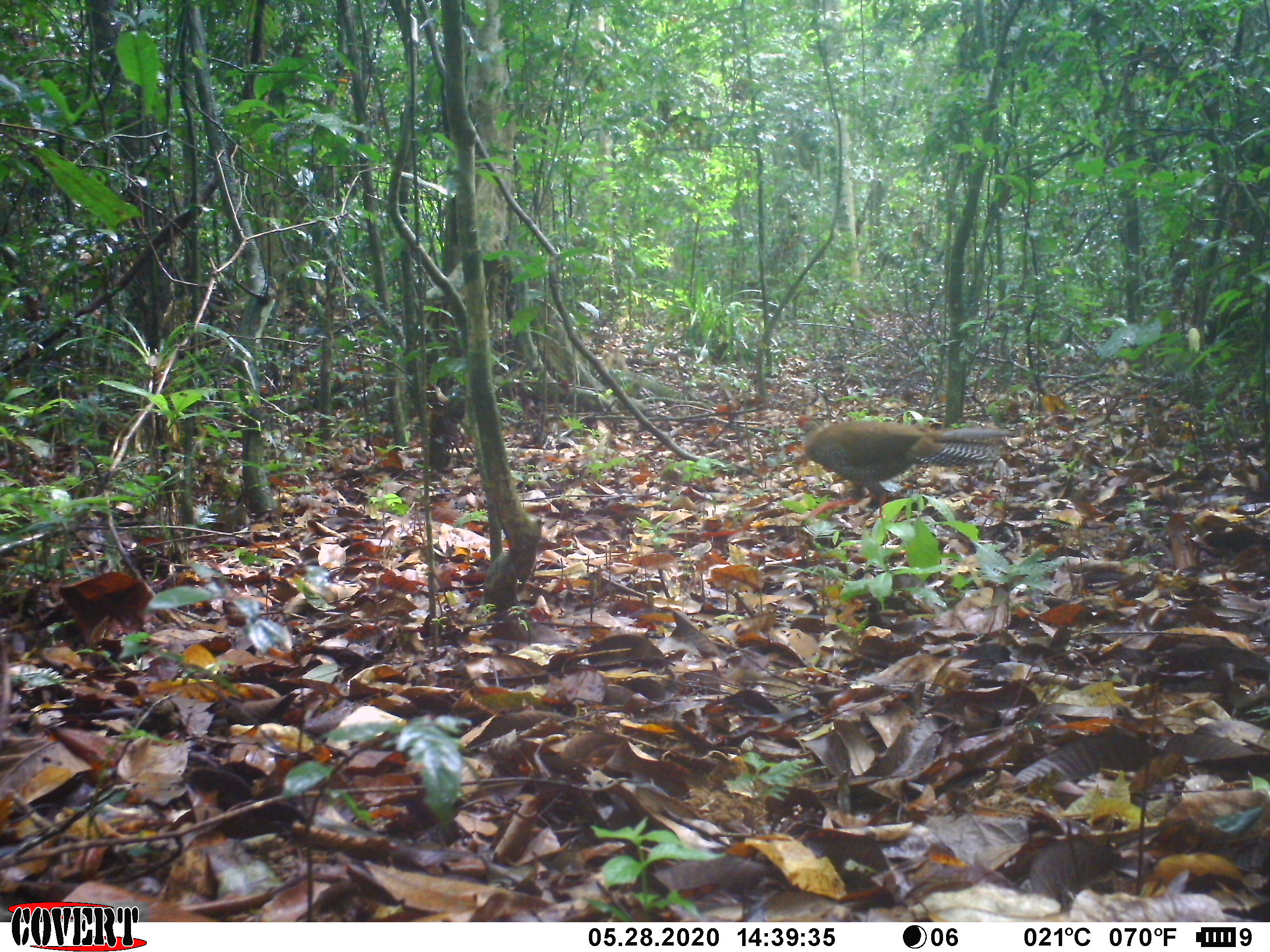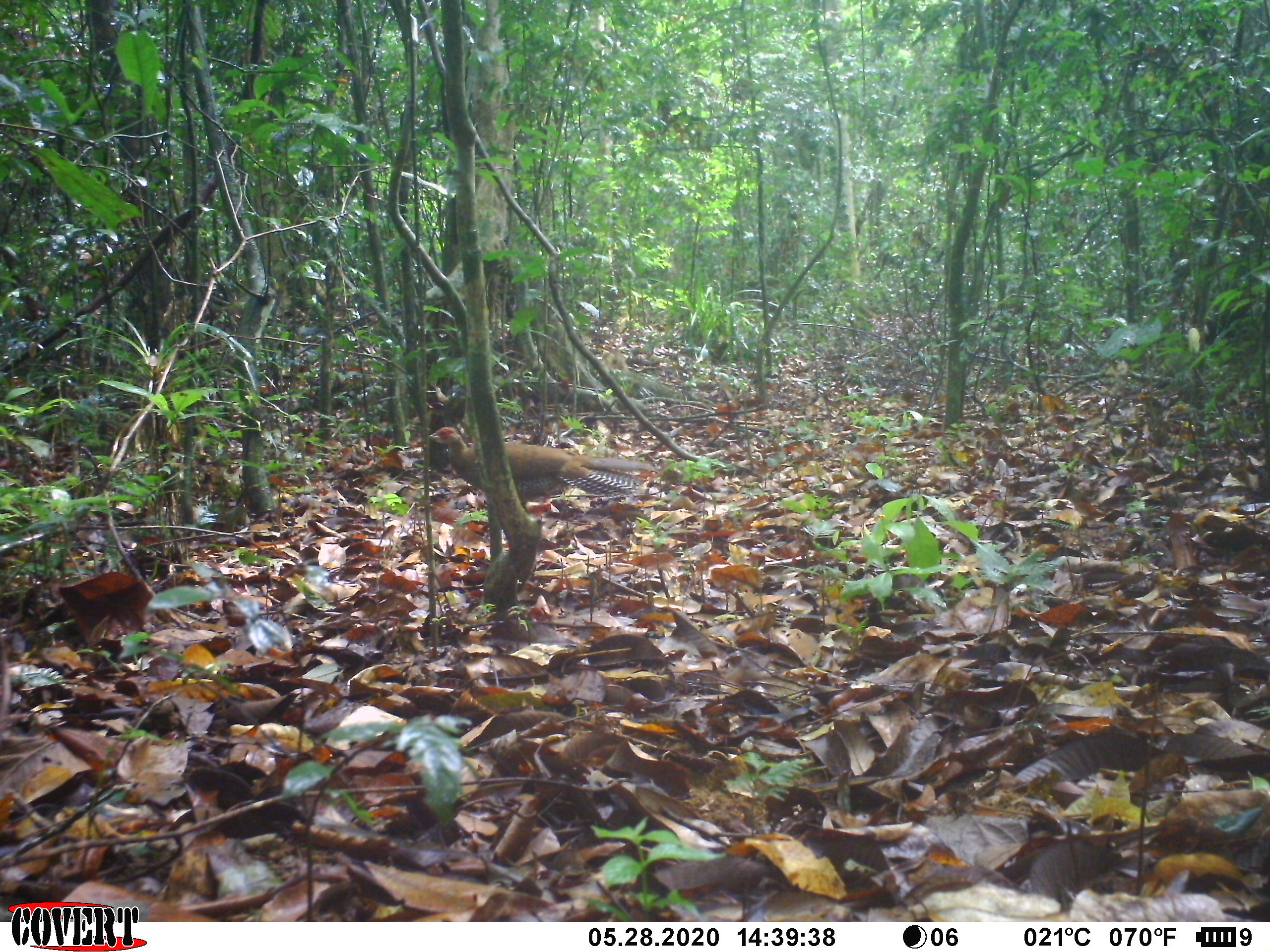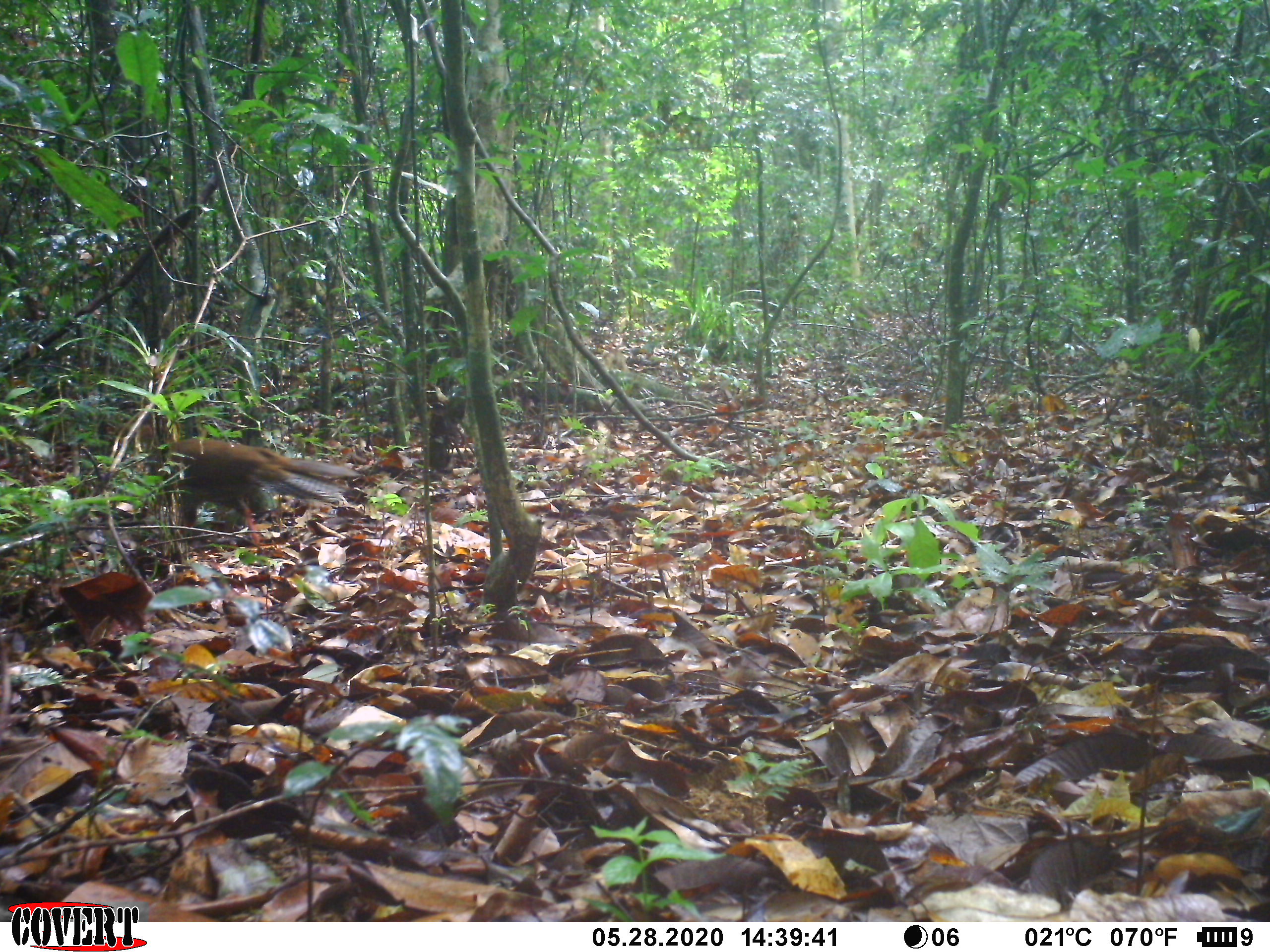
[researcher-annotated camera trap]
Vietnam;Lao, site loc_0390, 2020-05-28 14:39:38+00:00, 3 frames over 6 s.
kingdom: Animalia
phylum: Chordata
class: Aves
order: Galliformes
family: Phasianidae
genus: Lophura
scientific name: Lophura nycthemera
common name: silver pheasant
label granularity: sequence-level